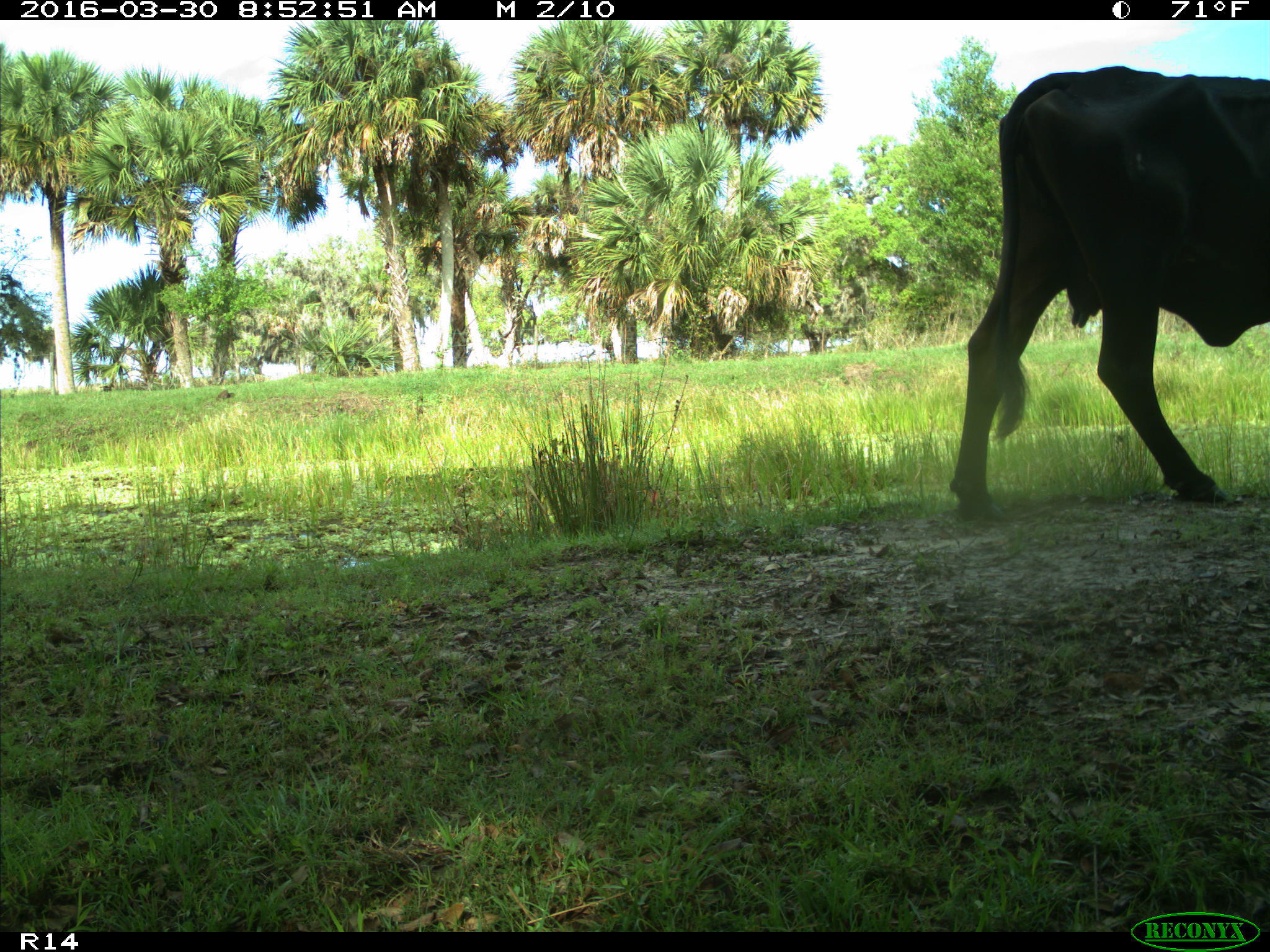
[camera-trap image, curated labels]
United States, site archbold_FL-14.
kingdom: Animalia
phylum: Chordata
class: Mammalia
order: Artiodactyla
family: Bovidae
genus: Bos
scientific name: Bos taurus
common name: domestic cow